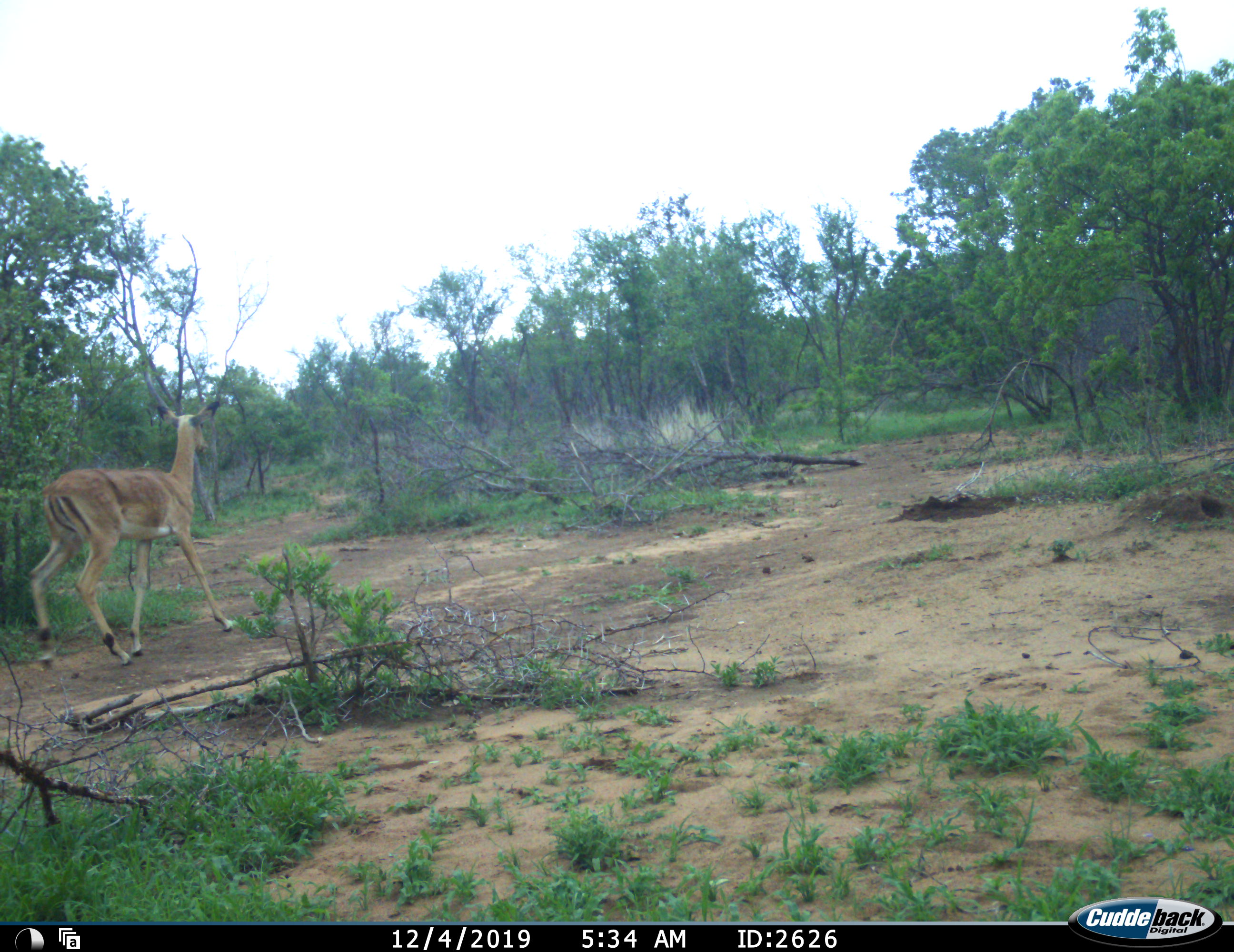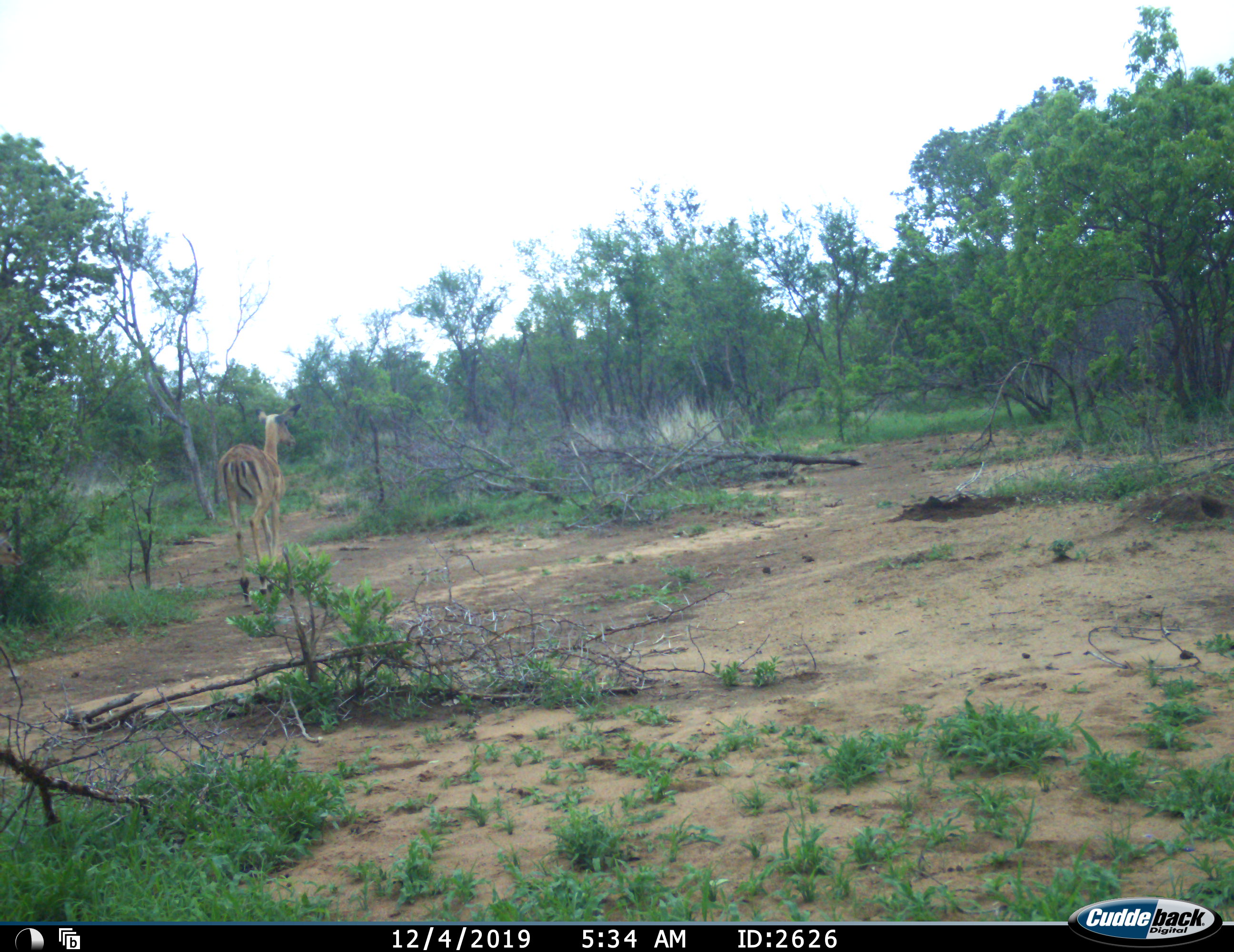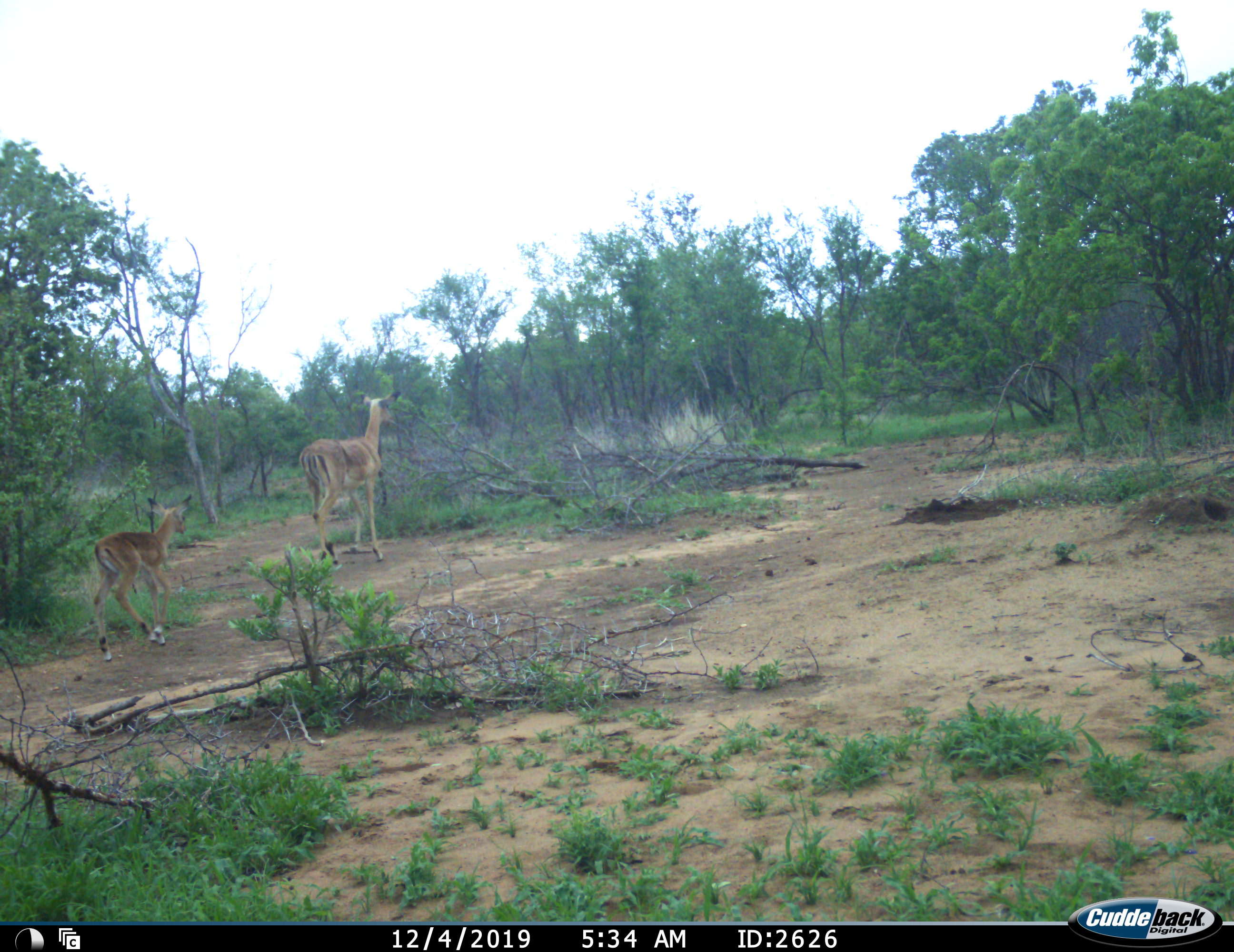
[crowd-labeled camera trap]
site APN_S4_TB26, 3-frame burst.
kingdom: Animalia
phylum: Chordata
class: Mammalia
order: Artiodactyla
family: Bovidae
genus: Aepyceros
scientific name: Aepyceros melampus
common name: impala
Impala (Aepyceros melampus), count 2. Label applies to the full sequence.